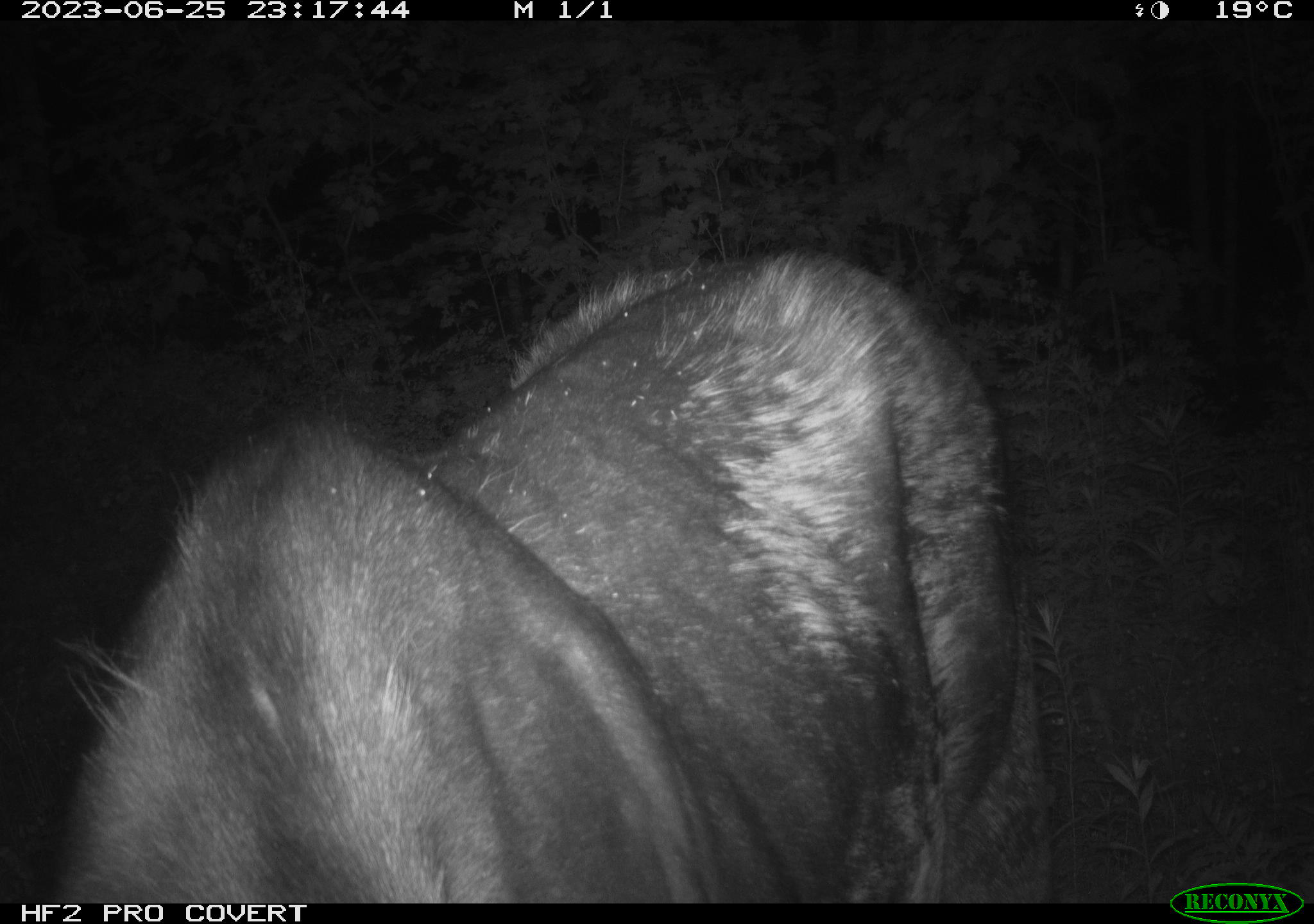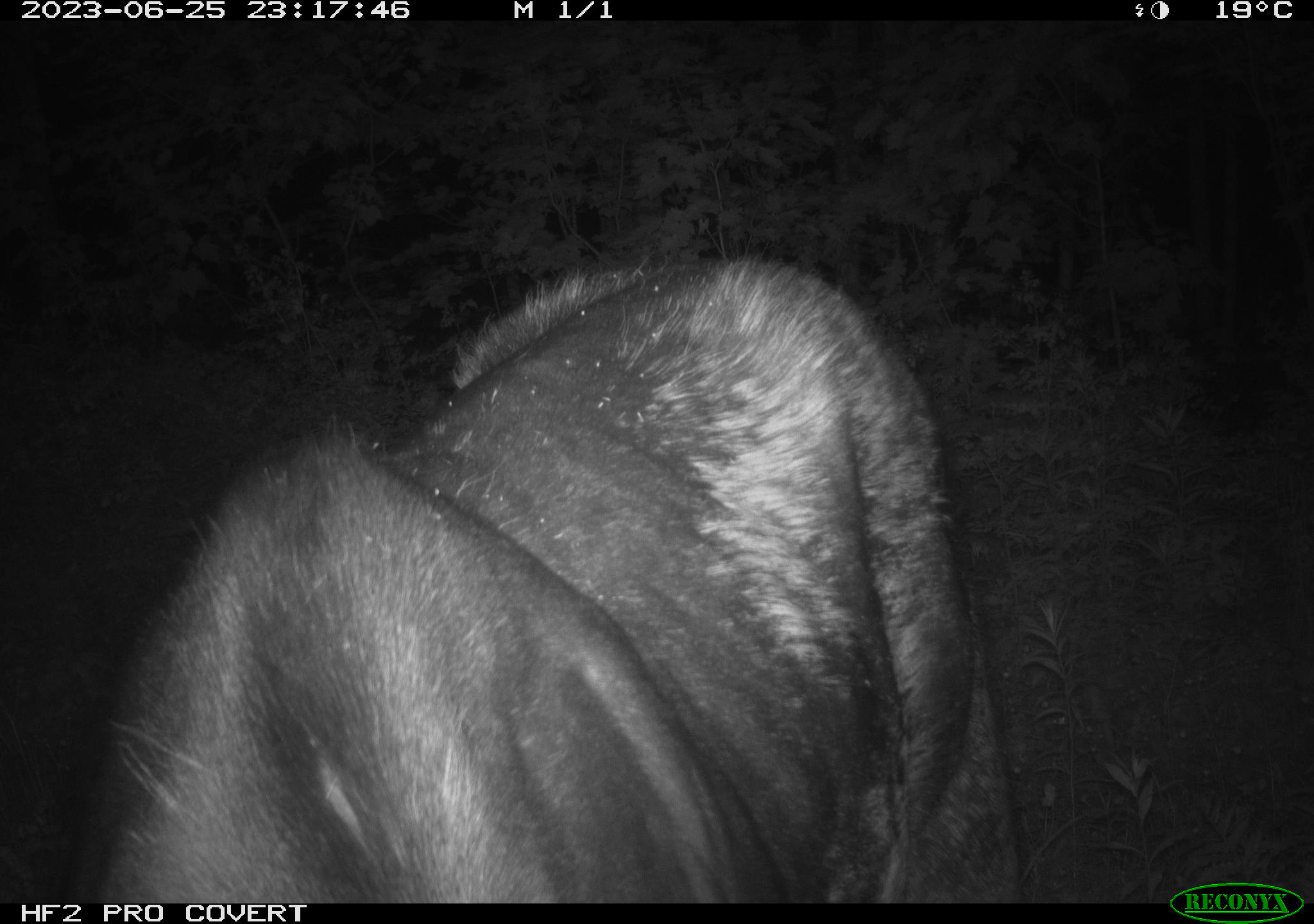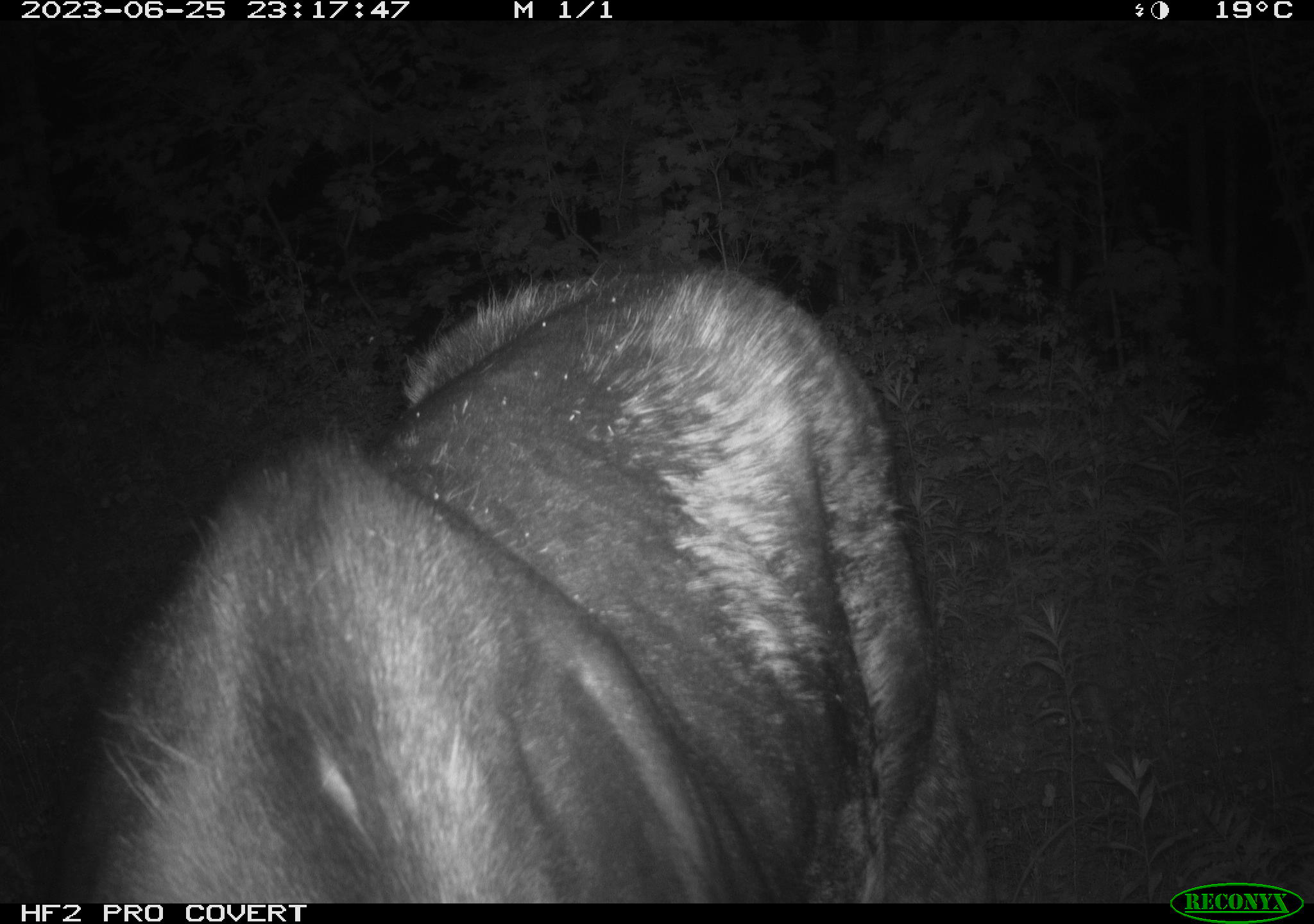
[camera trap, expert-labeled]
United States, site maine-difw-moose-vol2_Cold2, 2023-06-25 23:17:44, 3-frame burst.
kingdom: Animalia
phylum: Chordata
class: Mammalia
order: Artiodactyla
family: Cervidae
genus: Alces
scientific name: Alces alces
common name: moose